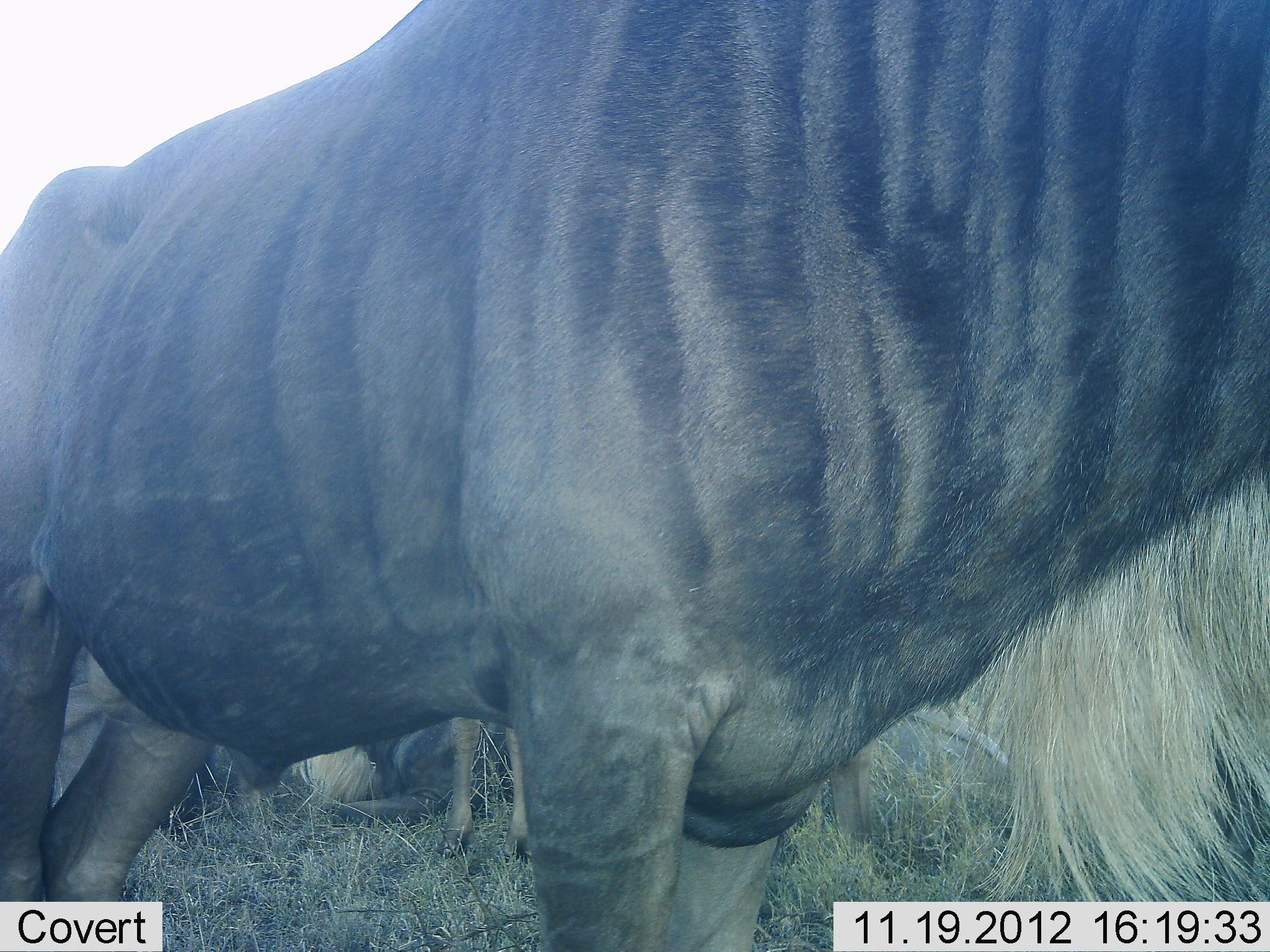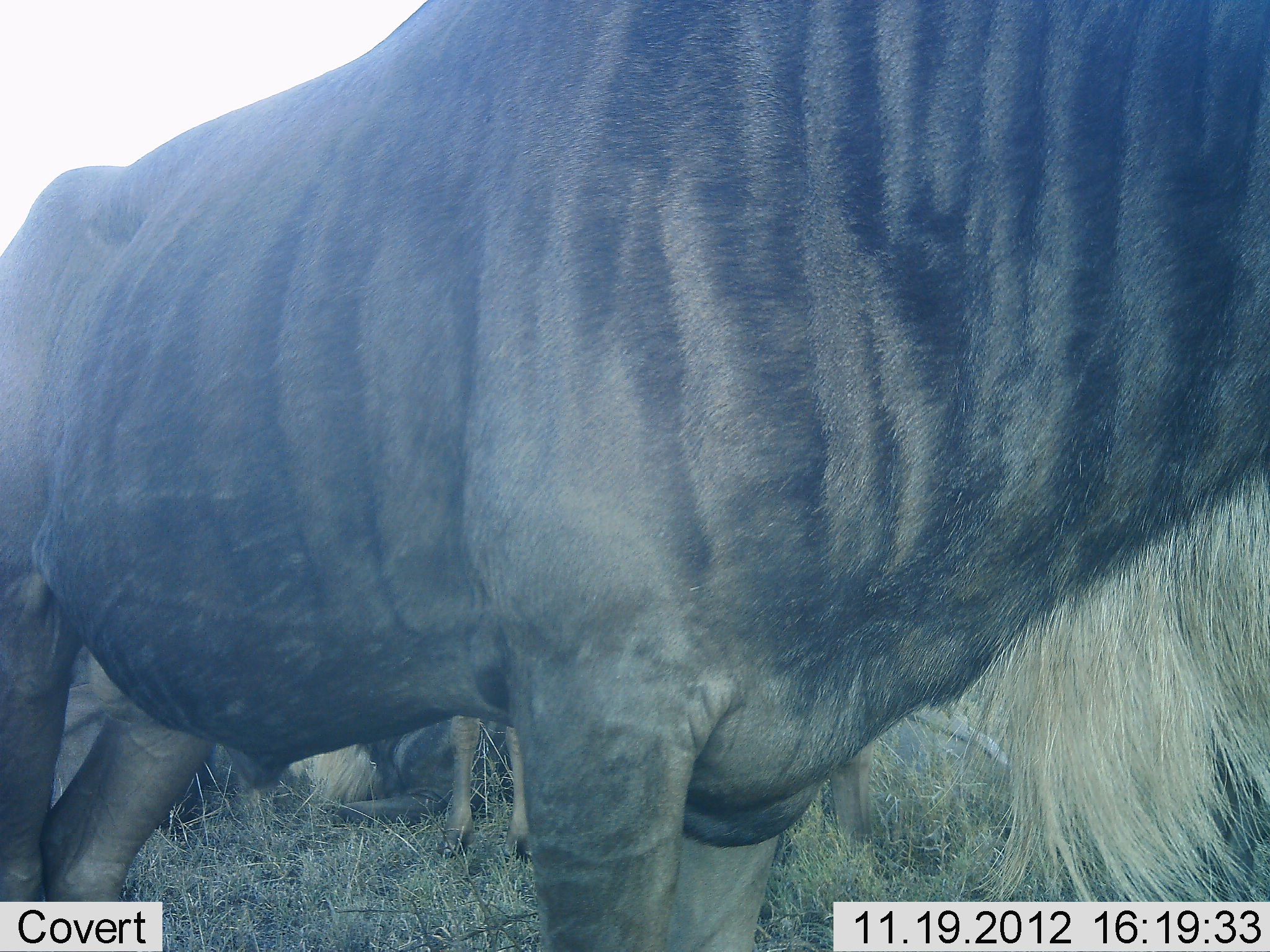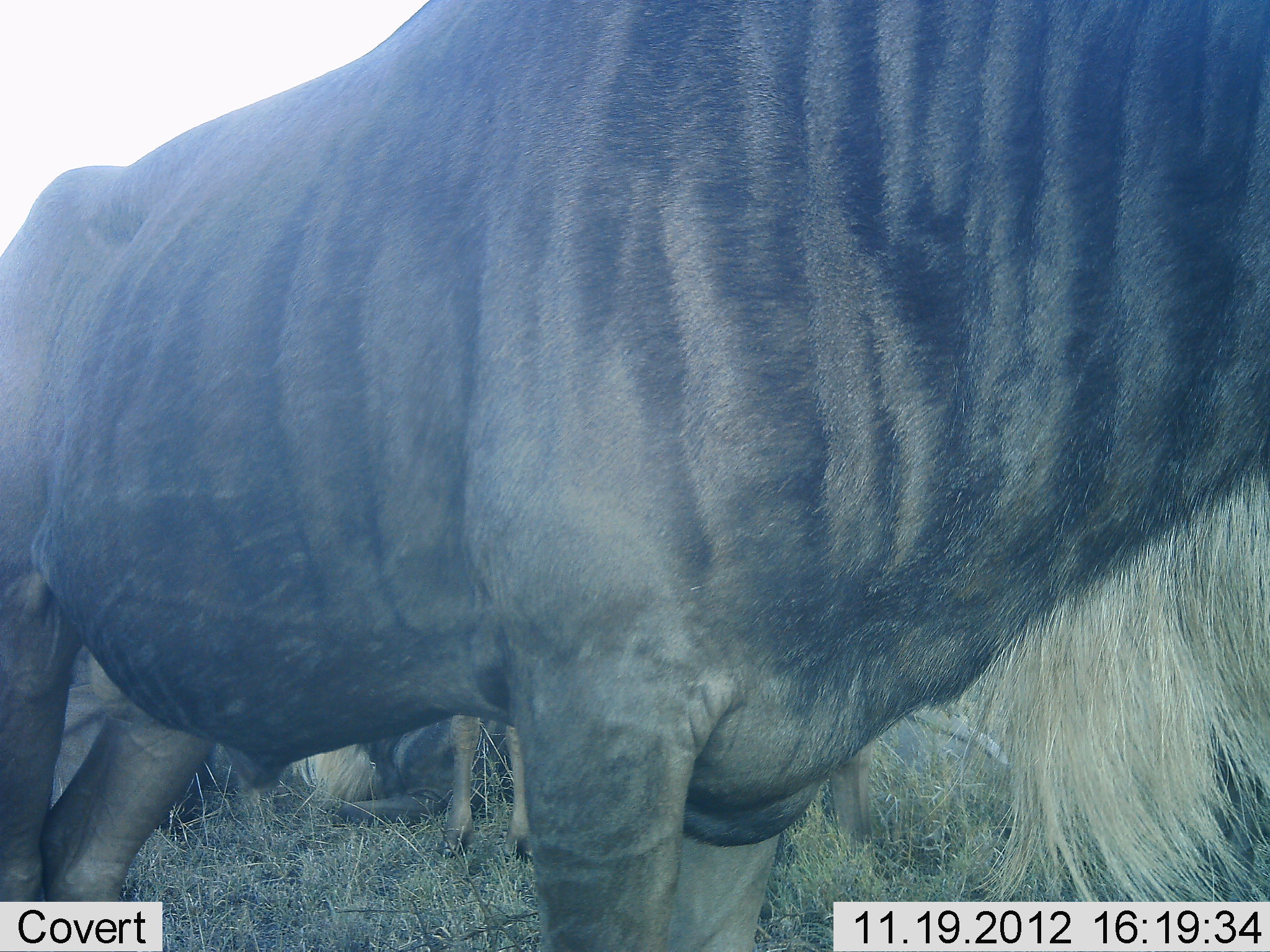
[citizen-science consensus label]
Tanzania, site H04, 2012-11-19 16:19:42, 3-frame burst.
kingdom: Animalia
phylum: Chordata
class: Mammalia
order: Artiodactyla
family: Bovidae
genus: Connochaetes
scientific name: Connochaetes taurinus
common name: blue wildebeest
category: wildebeest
Wildebeest (blue wildebeest) (Connochaetes taurinus), count 3. Behavior (volunteer vote fractions): standing 80%, resting 50%, moving 10%, interacting 10%. Young present (vote fraction): 0%. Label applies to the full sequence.